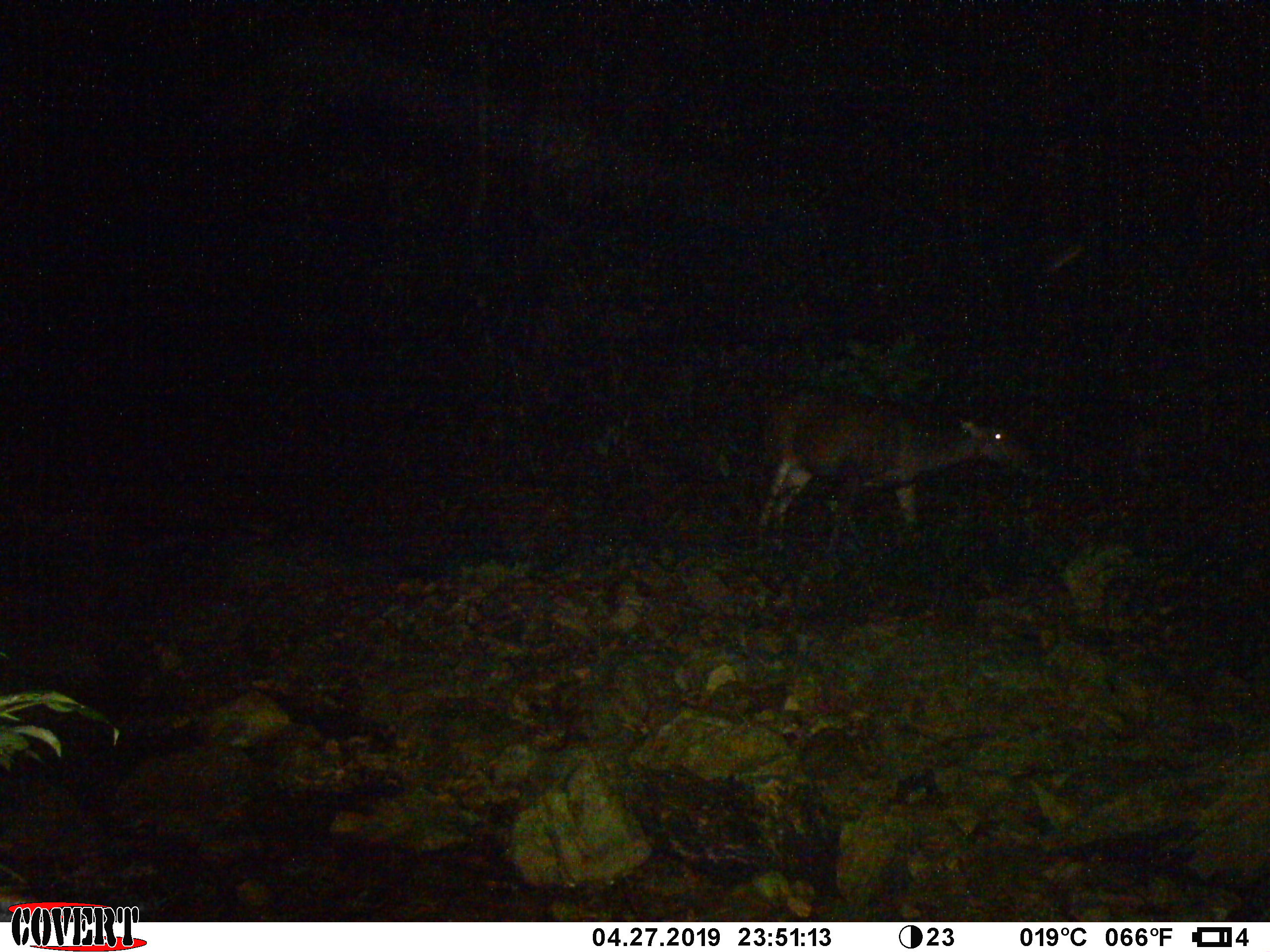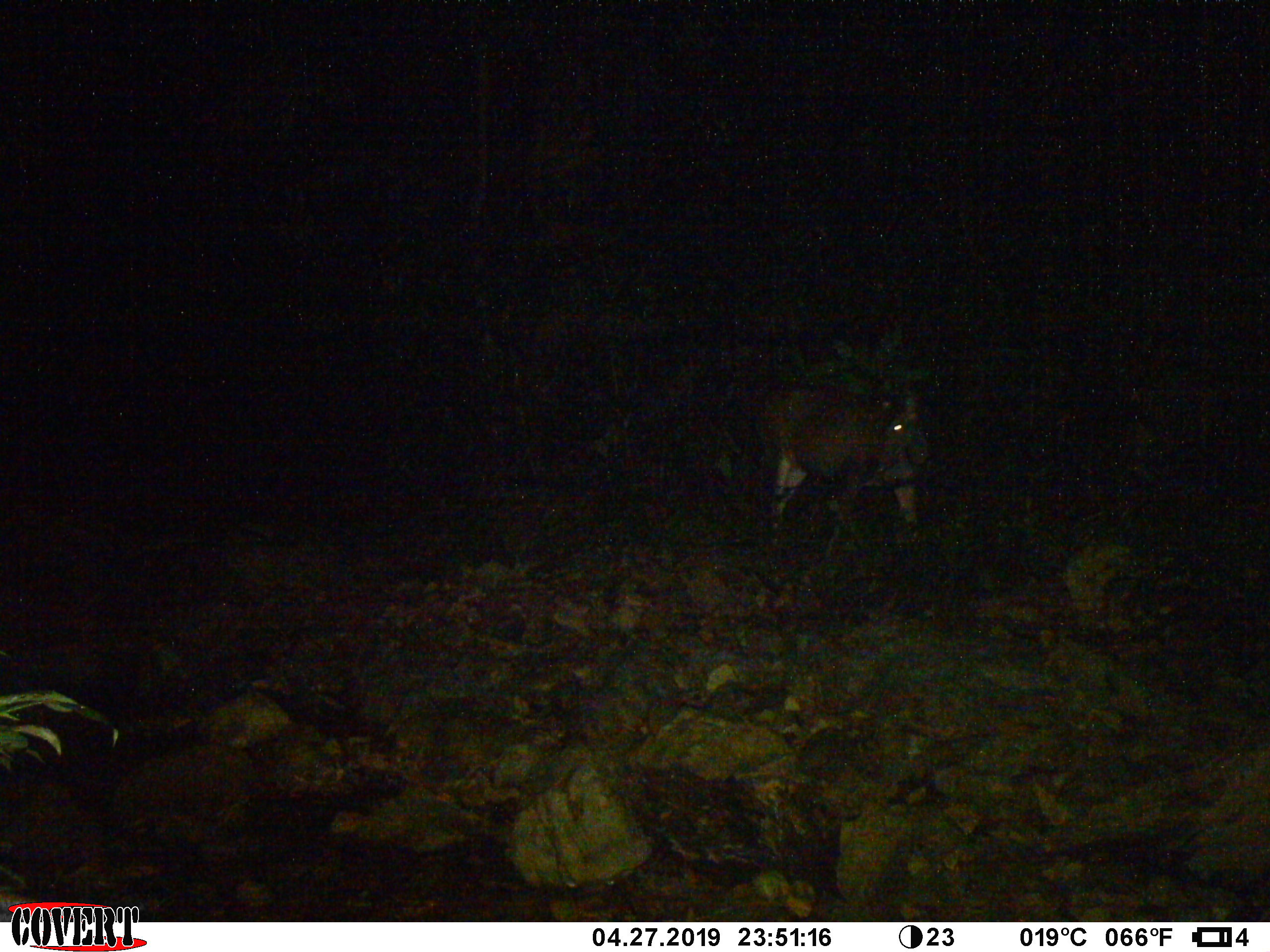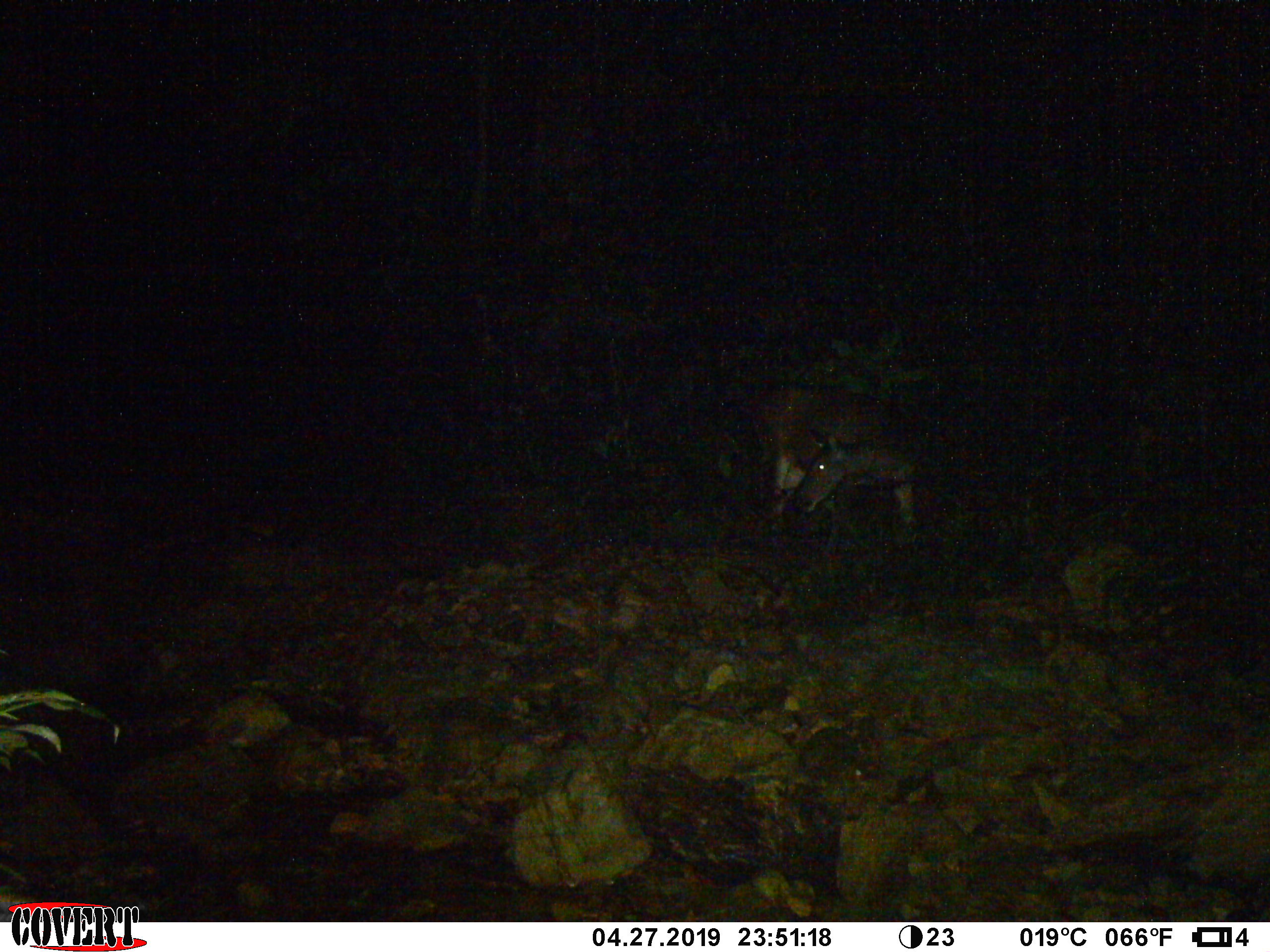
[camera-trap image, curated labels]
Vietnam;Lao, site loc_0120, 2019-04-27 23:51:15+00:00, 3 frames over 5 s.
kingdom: Animalia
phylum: Chordata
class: Mammalia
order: Artiodactyla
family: Cervidae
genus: Rusa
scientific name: Rusa unicolor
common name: sambar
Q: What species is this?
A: Sambar (Rusa unicolor).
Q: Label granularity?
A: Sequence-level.